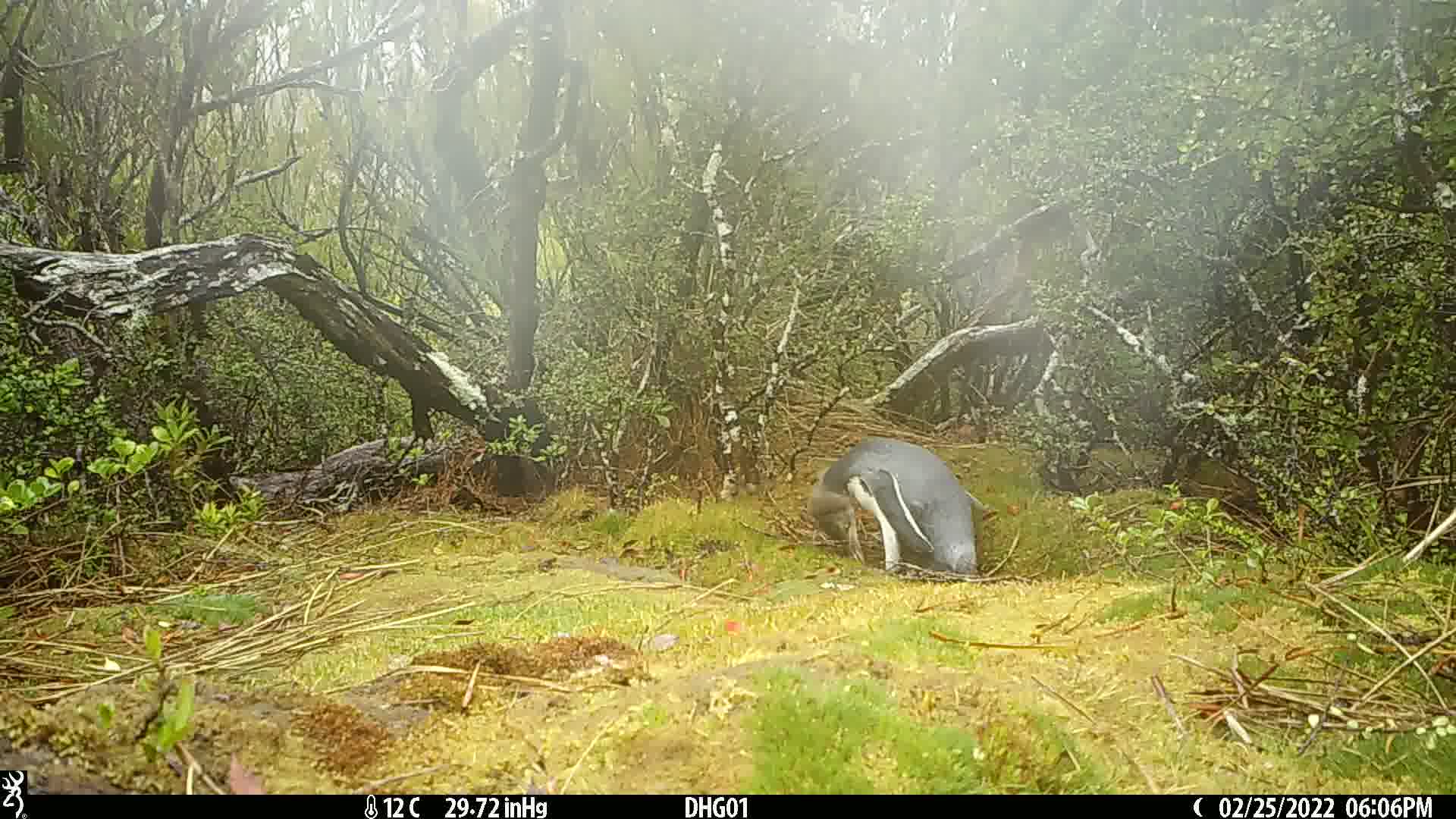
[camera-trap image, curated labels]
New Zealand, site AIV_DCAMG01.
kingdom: Animalia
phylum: Chordata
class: Aves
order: Sphenisciformes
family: Spheniscidae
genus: Megadyptes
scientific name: Megadyptes antipodes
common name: yellow-eyed penguin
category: yellow eyed penguin